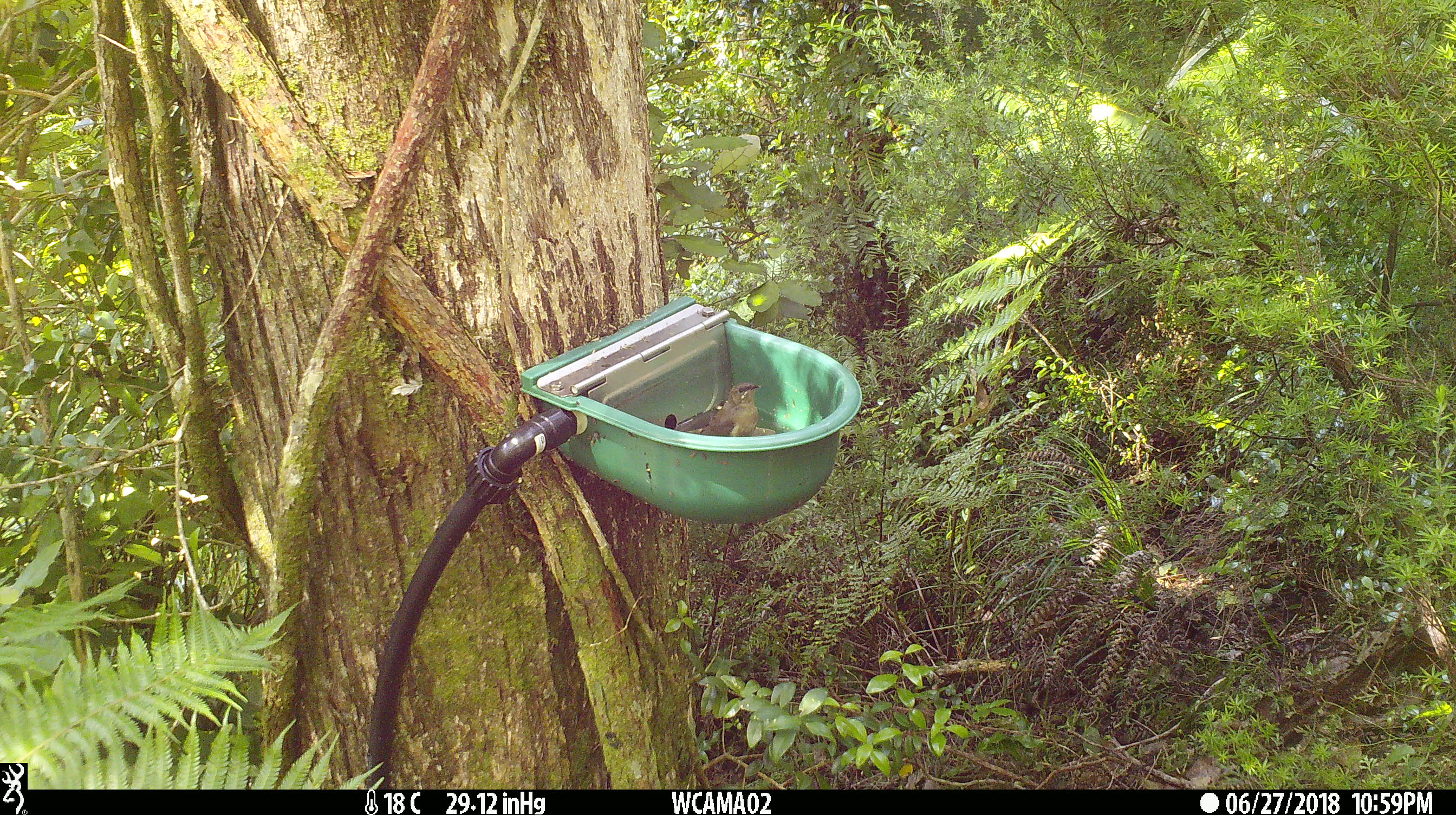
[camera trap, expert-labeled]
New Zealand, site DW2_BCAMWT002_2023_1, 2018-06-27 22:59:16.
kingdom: Animalia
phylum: Chordata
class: Aves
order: Passeriformes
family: Meliphagidae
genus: Anthornis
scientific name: Anthornis melanura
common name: new zealand bellbird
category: bellbird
Bellbird (new zealand bellbird) (Anthornis melanura).